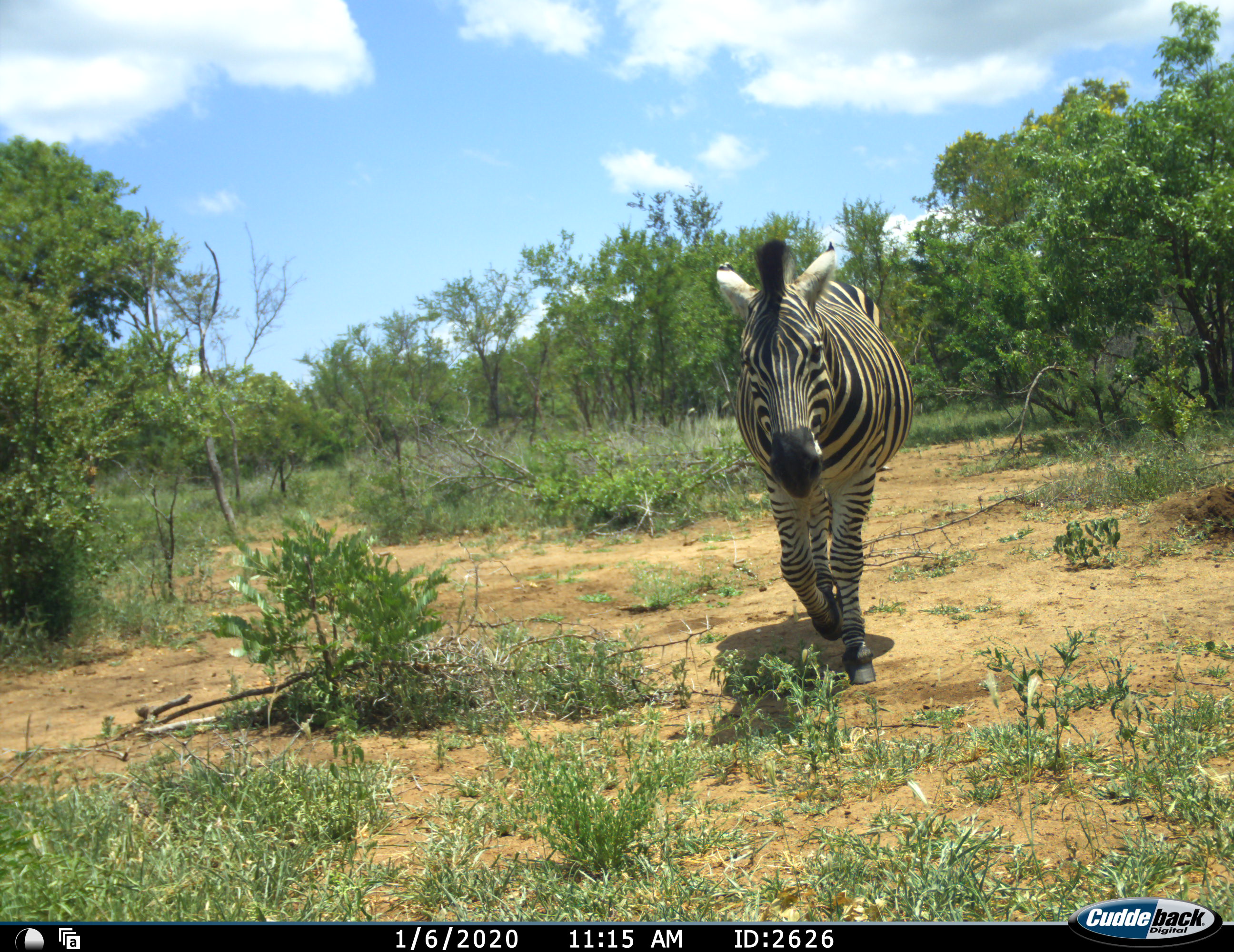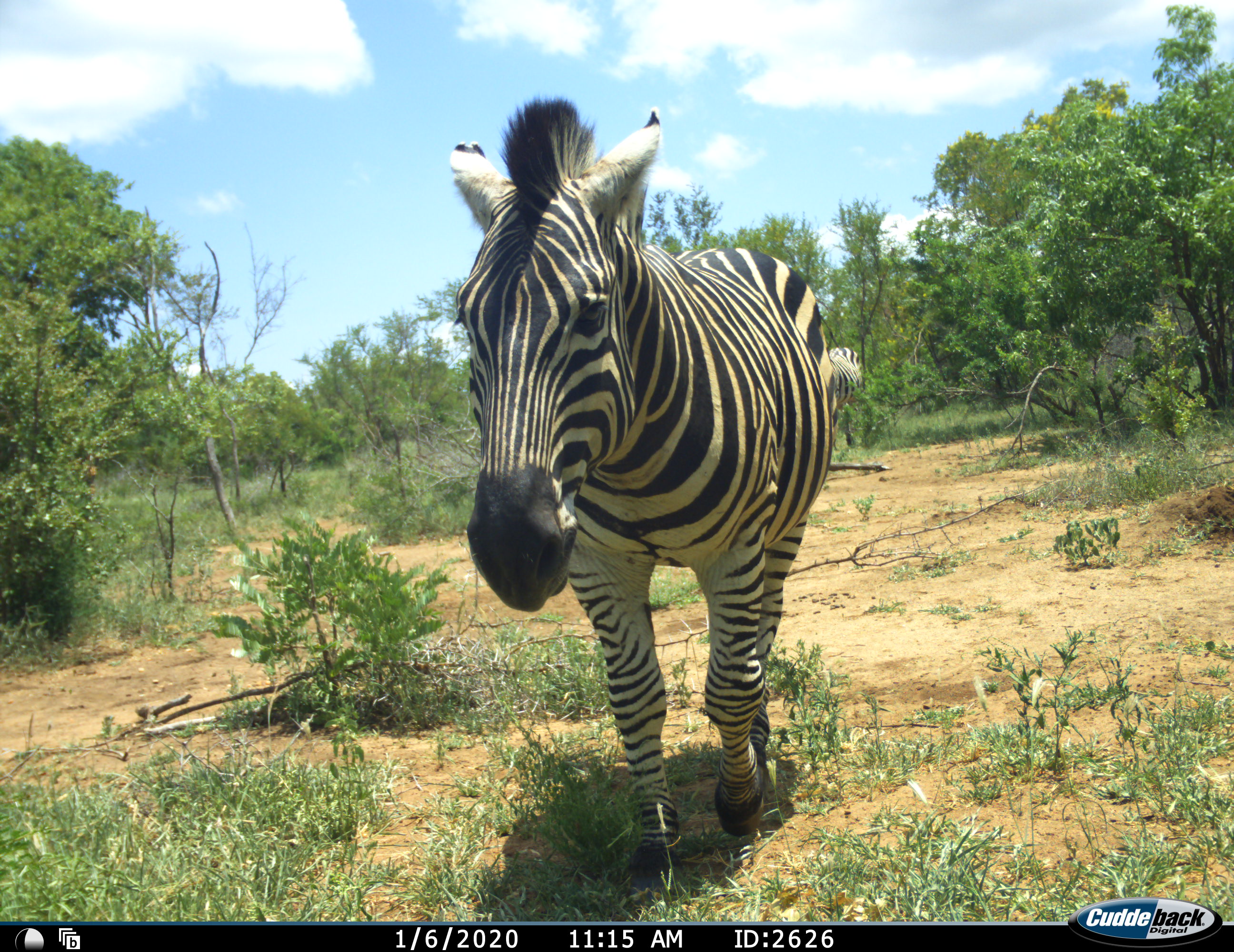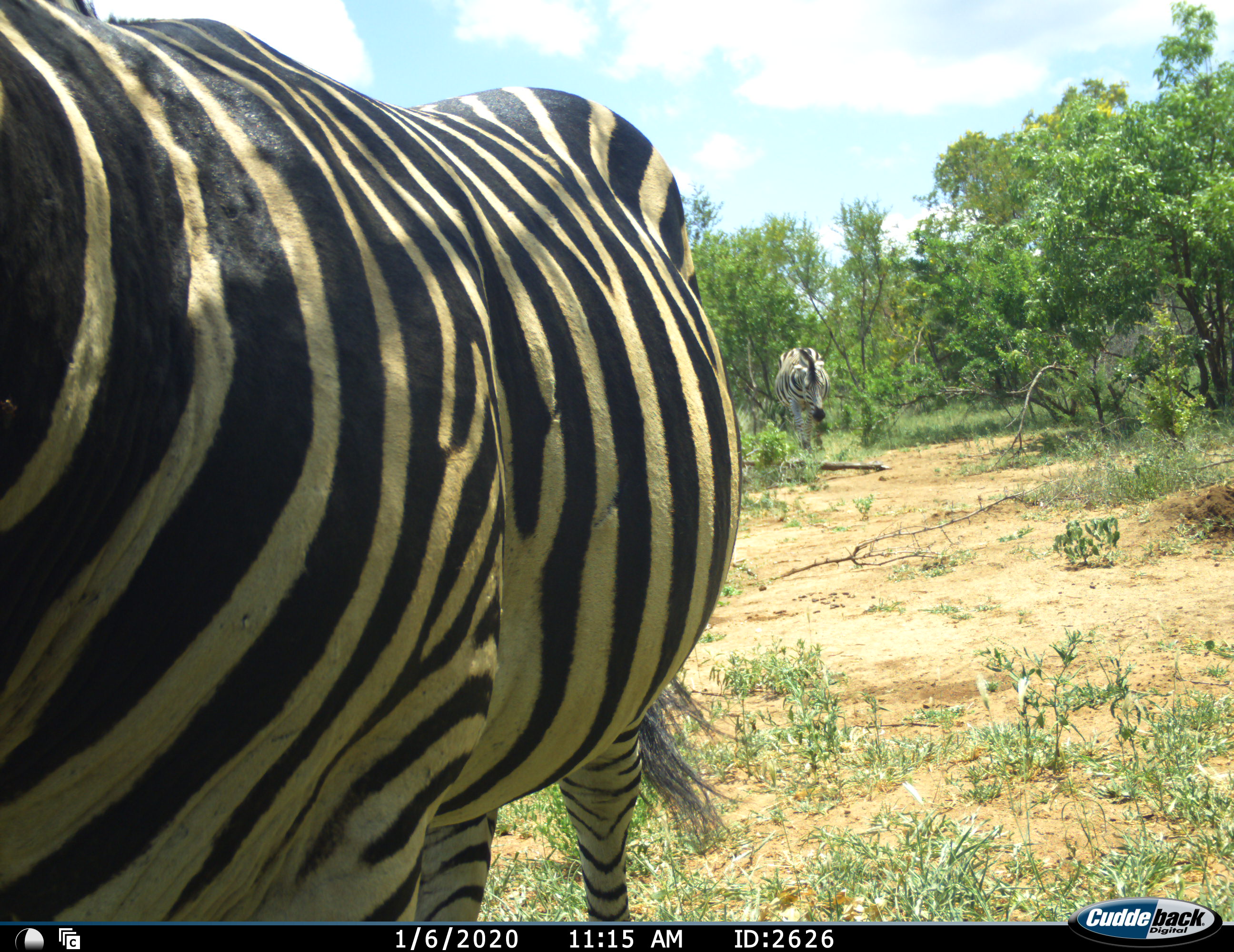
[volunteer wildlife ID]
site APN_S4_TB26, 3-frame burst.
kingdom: Animalia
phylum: Chordata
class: Mammalia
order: Perissodactyla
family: Equidae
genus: Equus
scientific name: Equus quagga burchellii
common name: burchell's zebra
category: zebraburchells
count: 2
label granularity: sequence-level